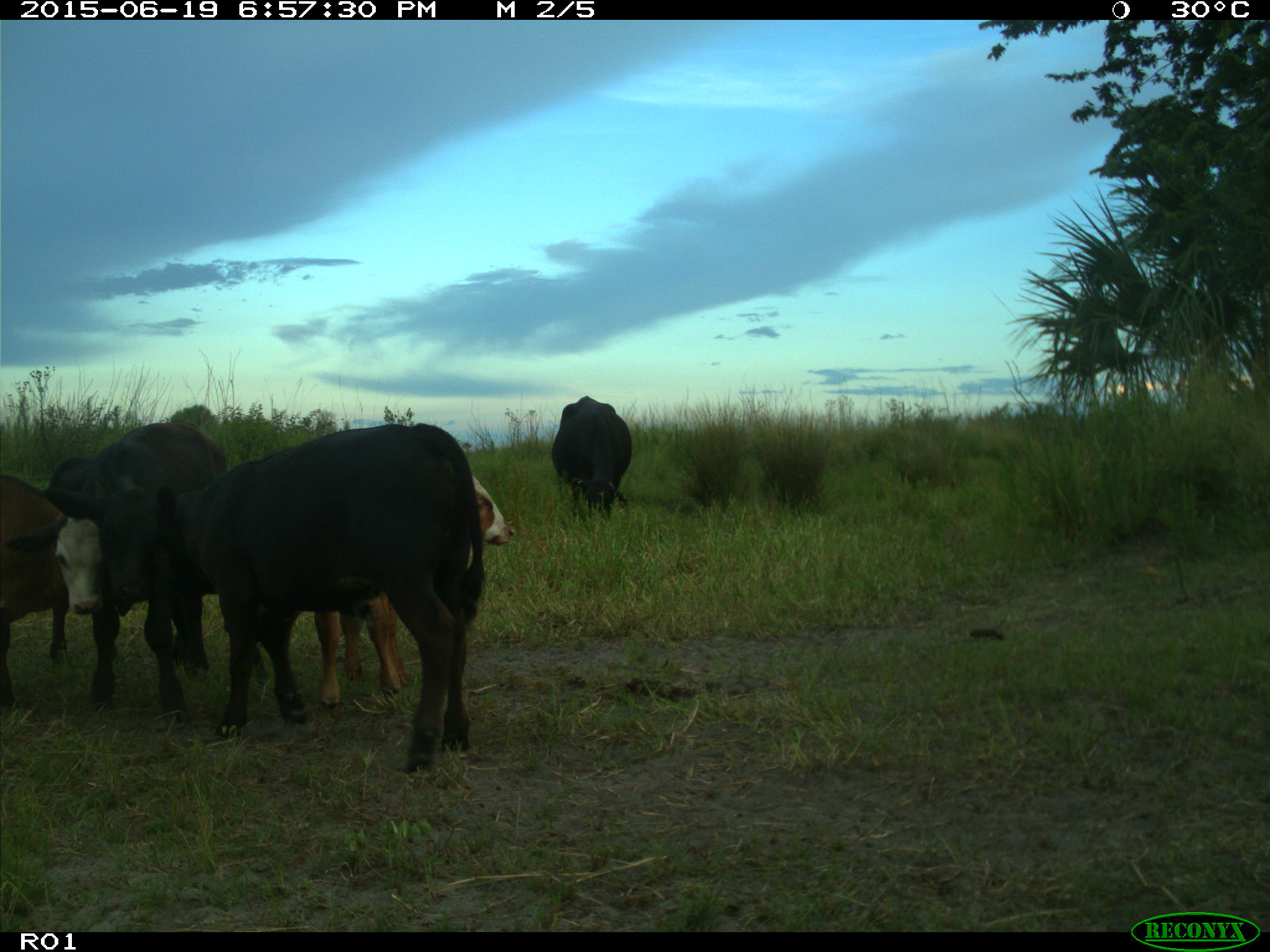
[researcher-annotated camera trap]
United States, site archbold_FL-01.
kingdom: Animalia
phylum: Chordata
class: Mammalia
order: Artiodactyla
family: Bovidae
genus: Bos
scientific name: Bos taurus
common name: domestic cow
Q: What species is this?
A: Bos taurus (domestic cow).